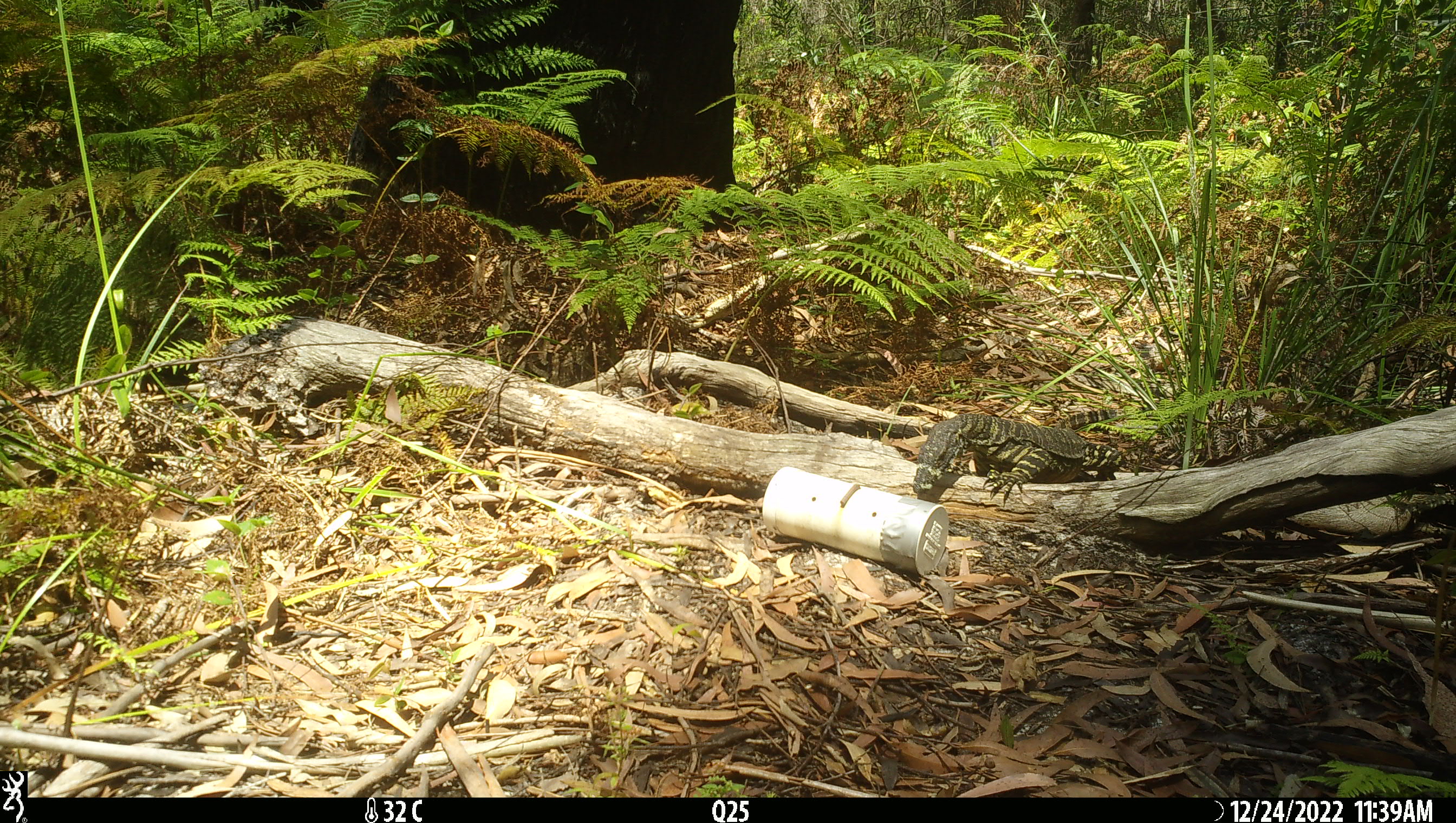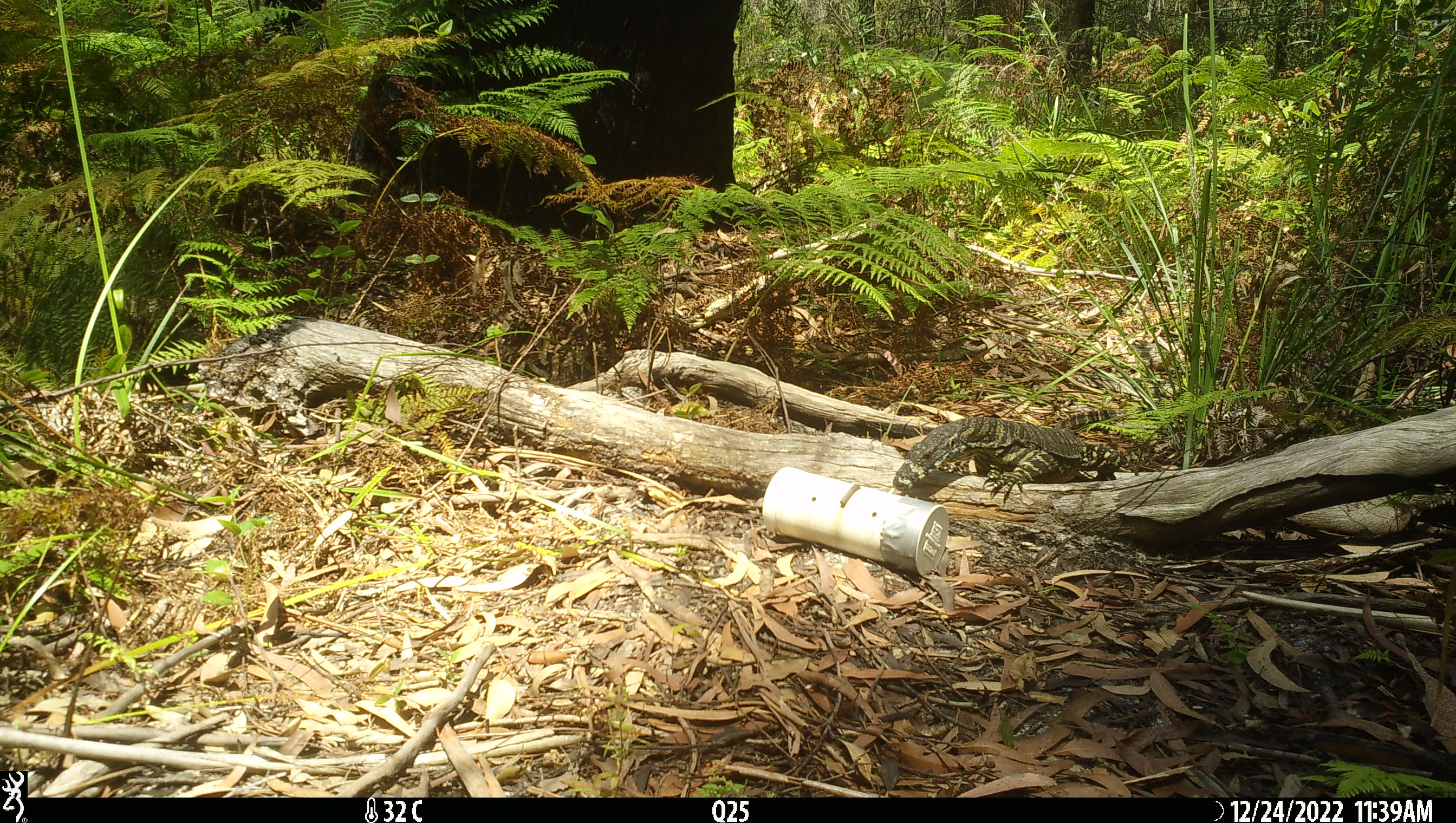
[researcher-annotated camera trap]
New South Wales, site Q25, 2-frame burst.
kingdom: Animalia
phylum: Chordata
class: Reptilia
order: Squamata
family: Varanidae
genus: Varanus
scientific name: Varanus varius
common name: lace monitor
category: goanna